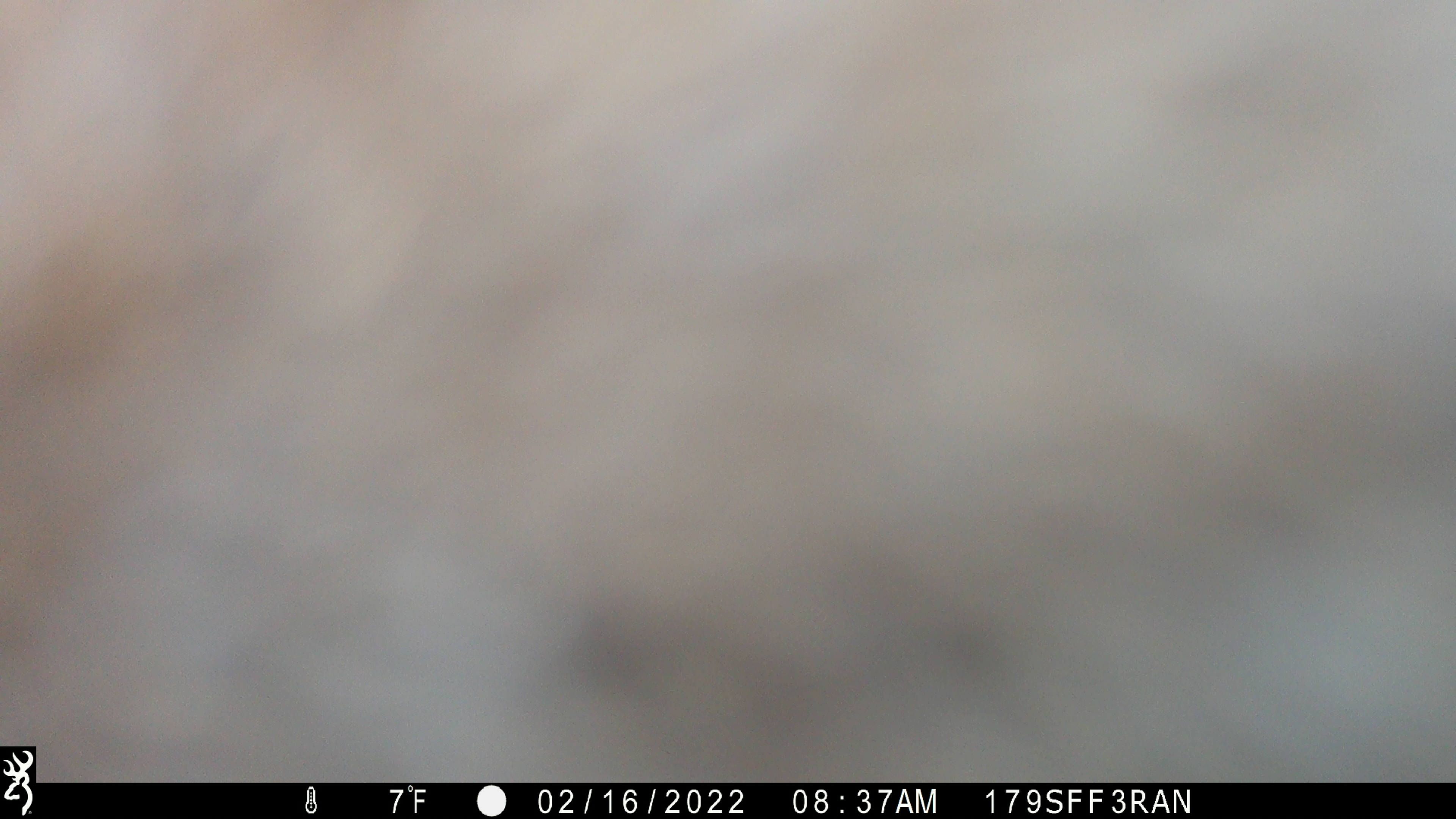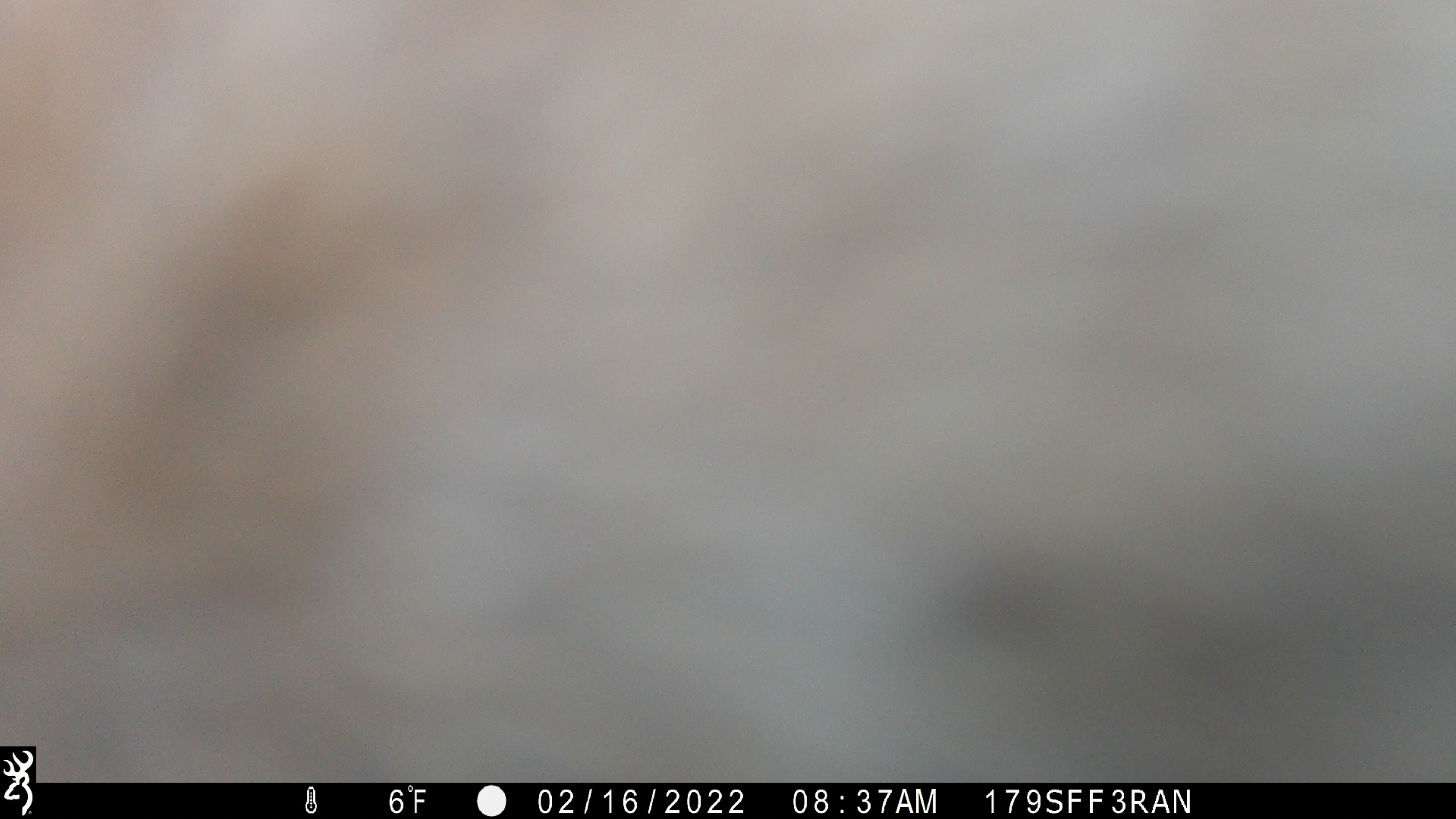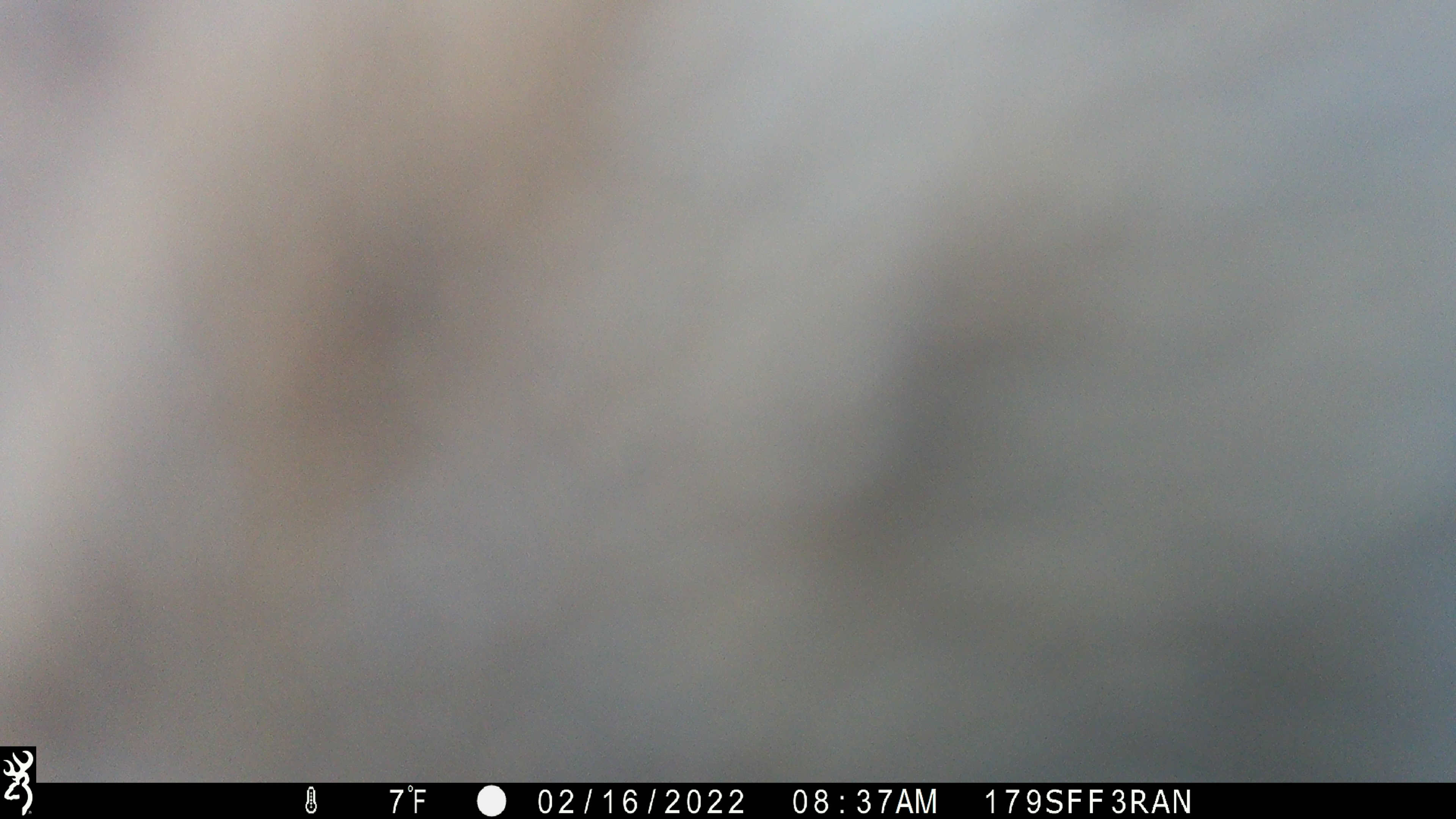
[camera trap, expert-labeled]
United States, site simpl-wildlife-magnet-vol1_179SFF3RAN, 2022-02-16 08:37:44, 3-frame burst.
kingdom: Animalia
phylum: Chordata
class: Mammalia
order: Artiodactyla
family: Cervidae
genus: Alces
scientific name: Alces alces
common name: moose